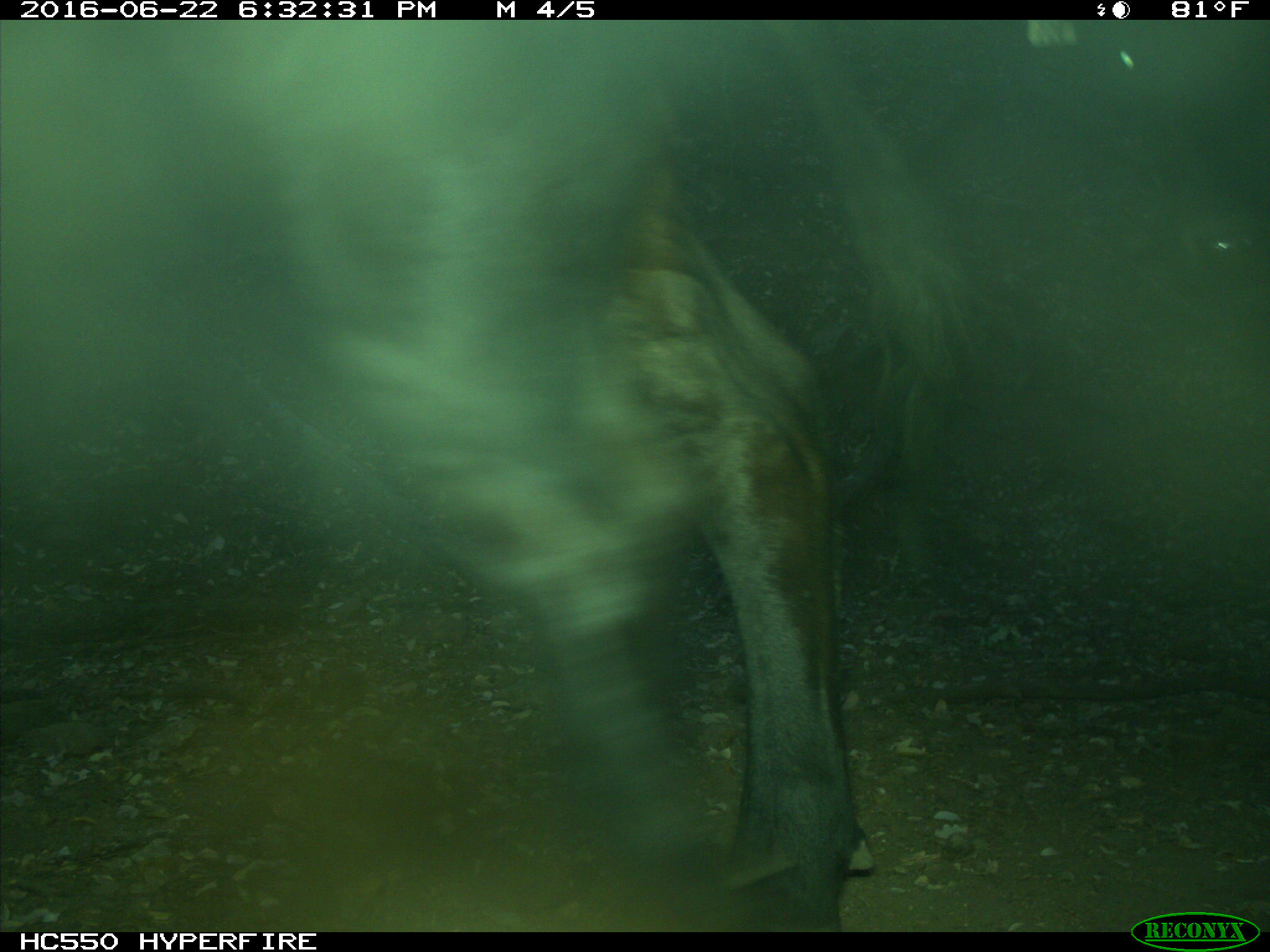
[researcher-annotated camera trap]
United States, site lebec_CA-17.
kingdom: Animalia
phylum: Chordata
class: Mammalia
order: Artiodactyla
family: Bovidae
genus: Bos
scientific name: Bos taurus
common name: domestic cow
Bos taurus (domestic cow).